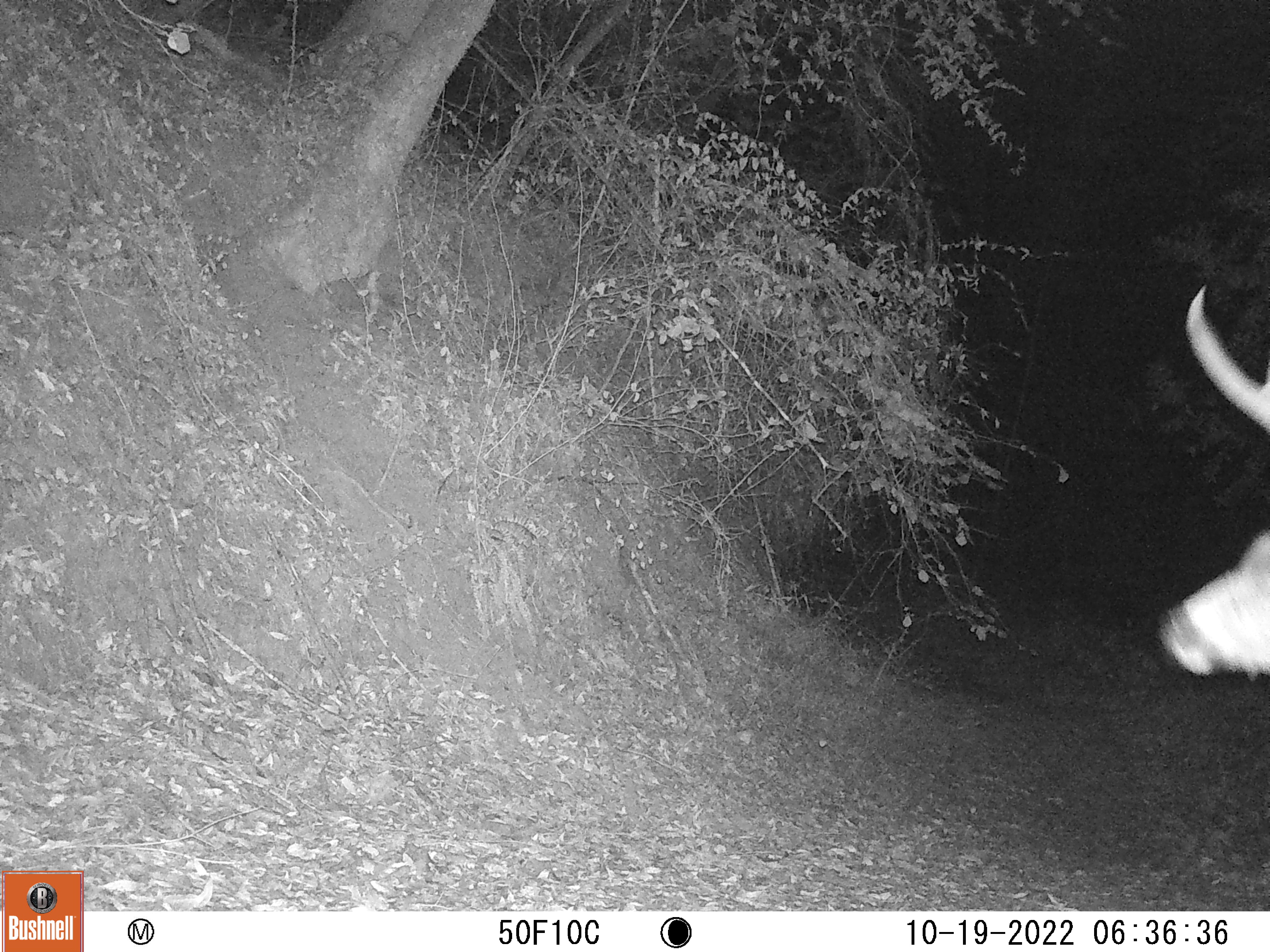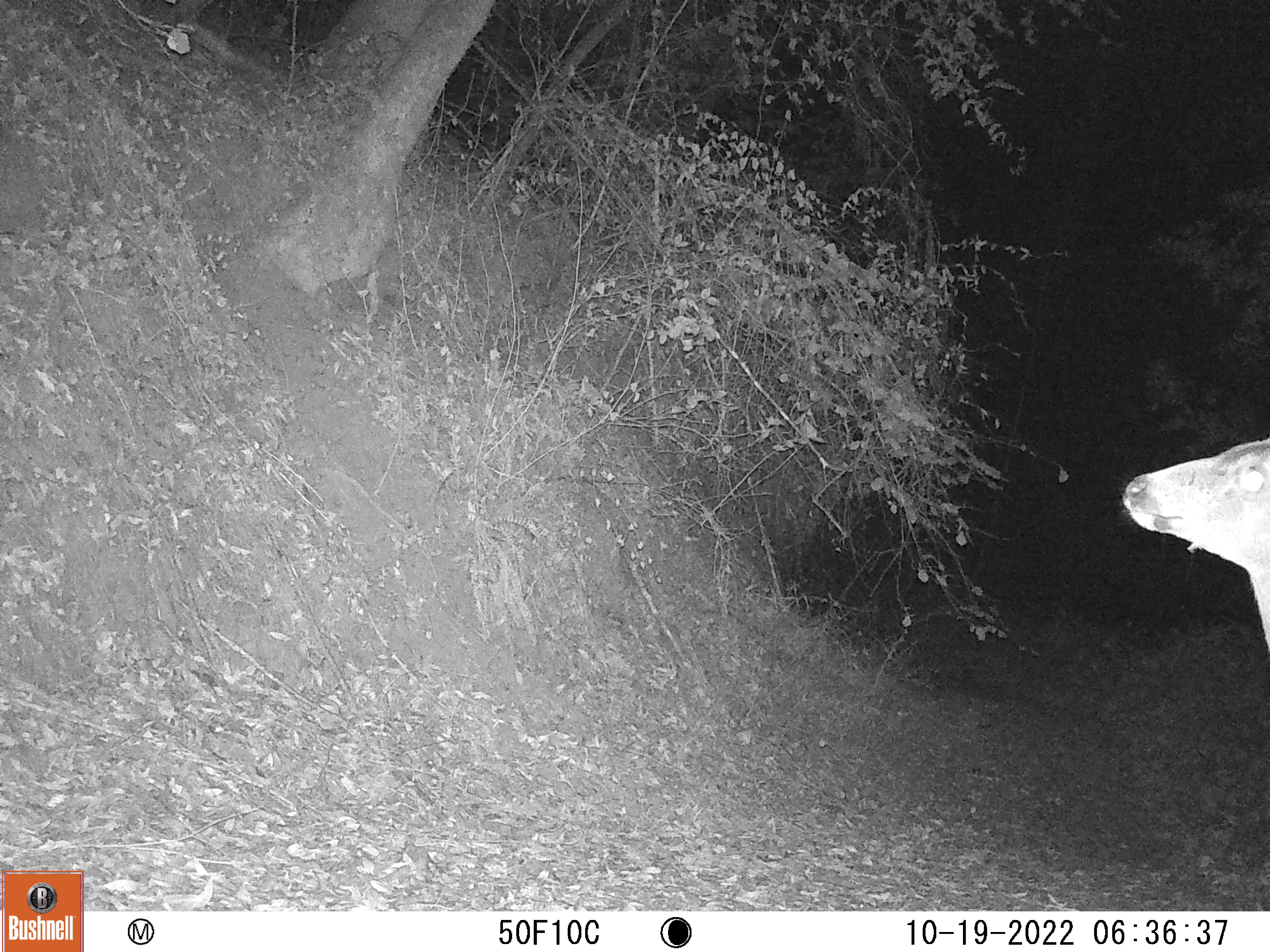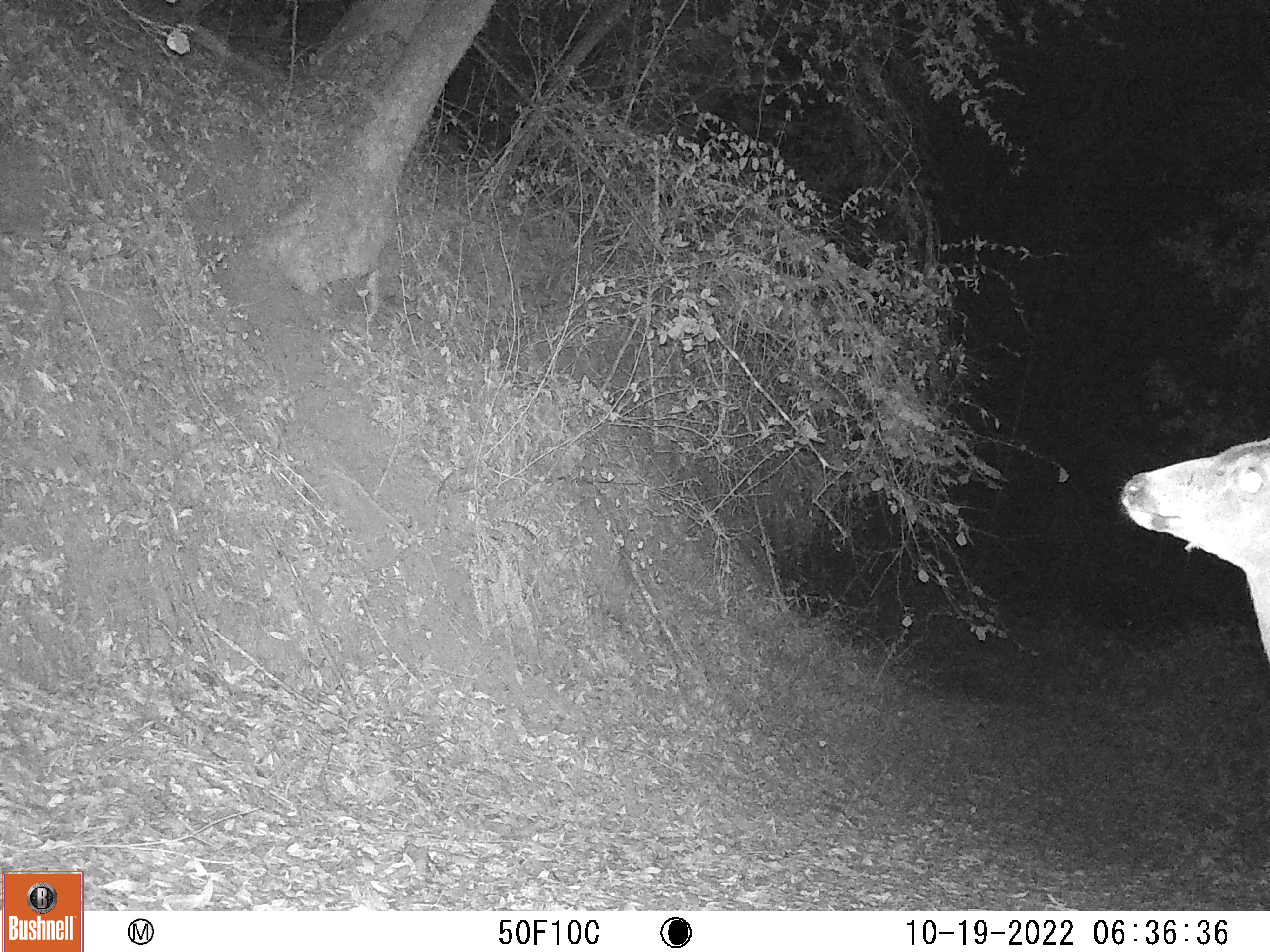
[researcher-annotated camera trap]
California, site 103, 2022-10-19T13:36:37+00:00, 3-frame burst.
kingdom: Animalia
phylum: Chordata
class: Mammalia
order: Artiodactyla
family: Cervidae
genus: Odocoileus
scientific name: Odocoileus hemionus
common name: mule deer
Mule deer (Odocoileus hemionus).